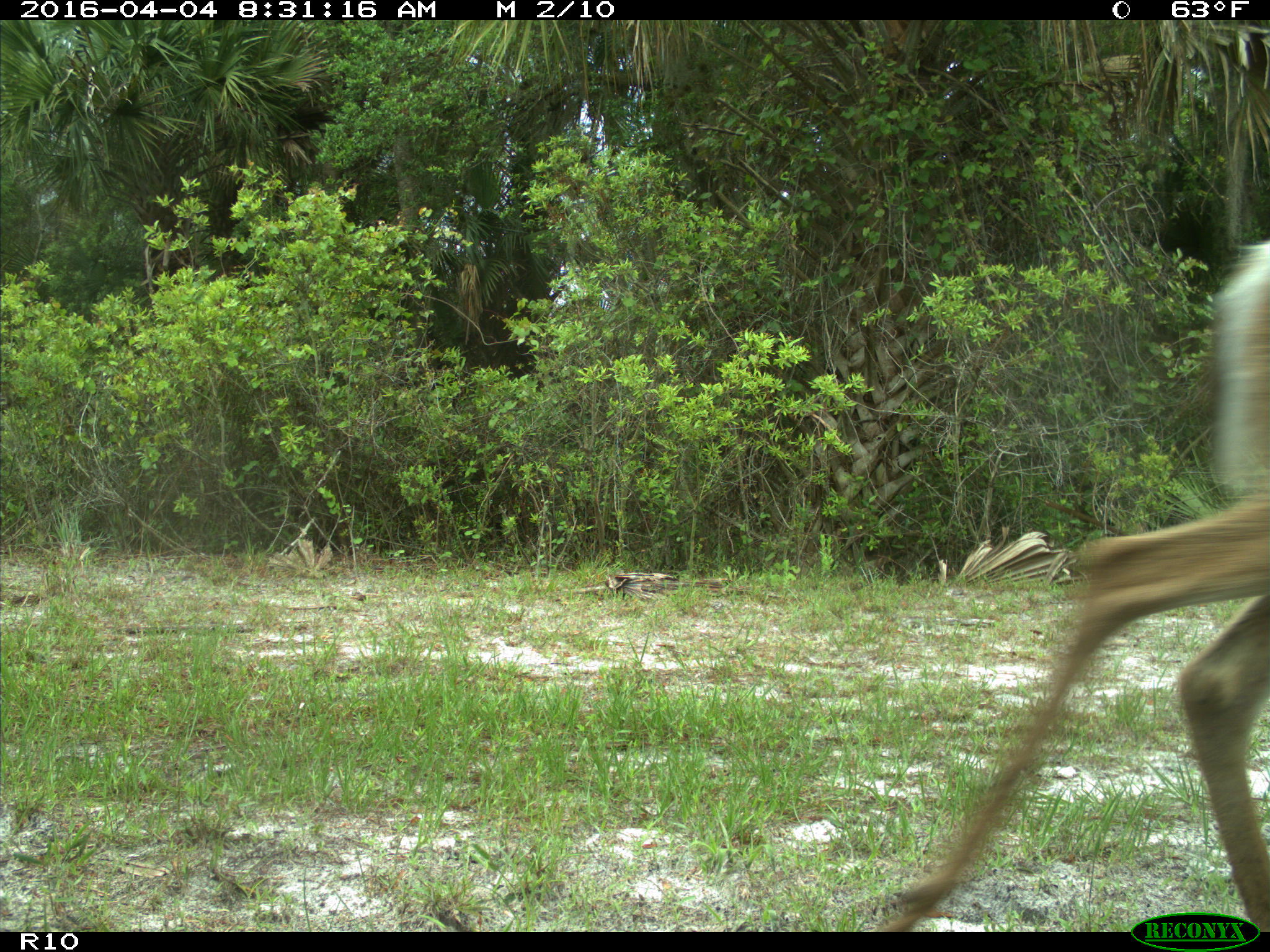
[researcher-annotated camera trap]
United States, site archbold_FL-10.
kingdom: Animalia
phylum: Chordata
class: Mammalia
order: Artiodactyla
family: Cervidae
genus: Odocoileus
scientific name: Odocoileus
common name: deer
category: unidentified deer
Unidentified deer (deer) (Odocoileus).